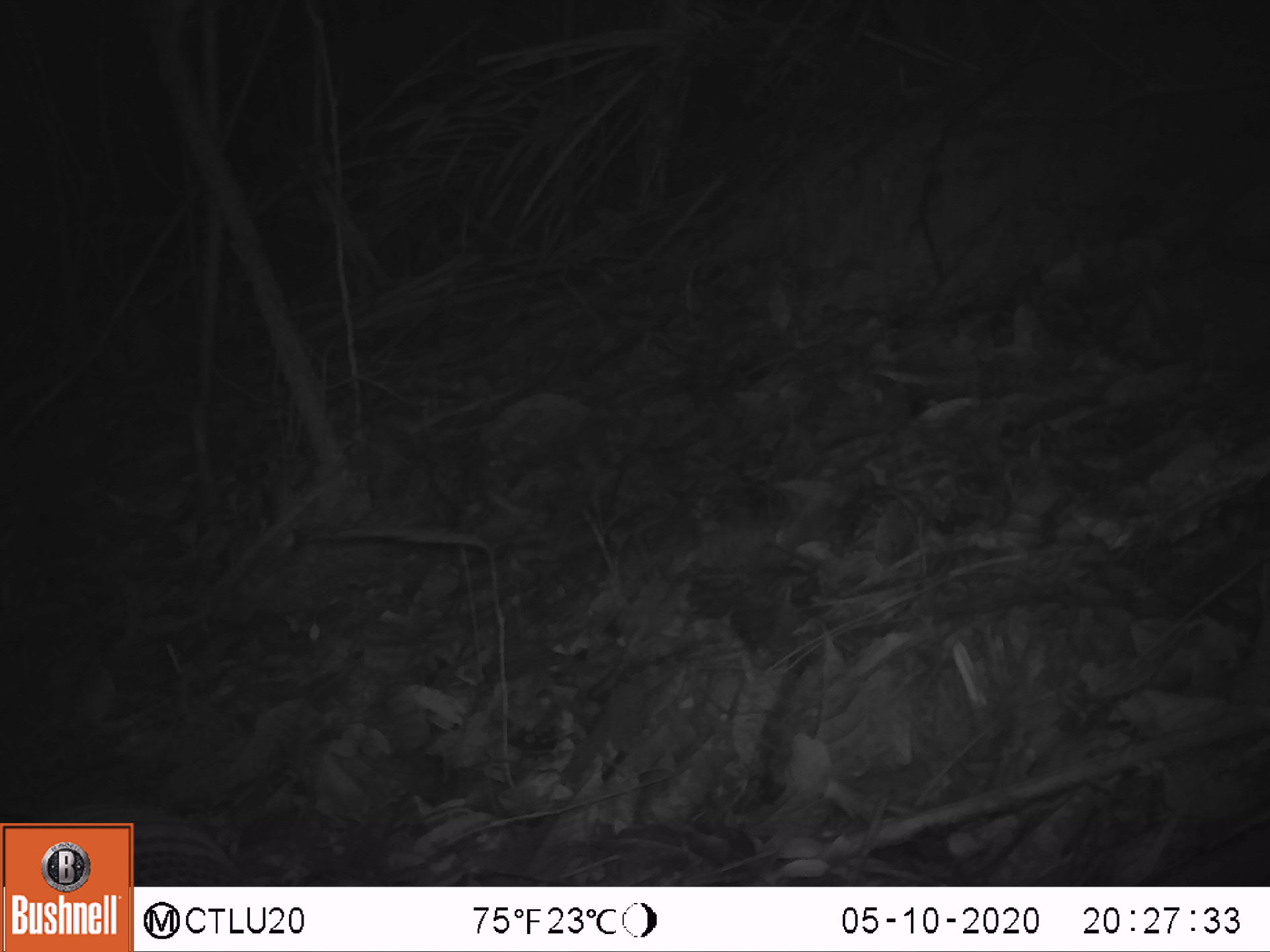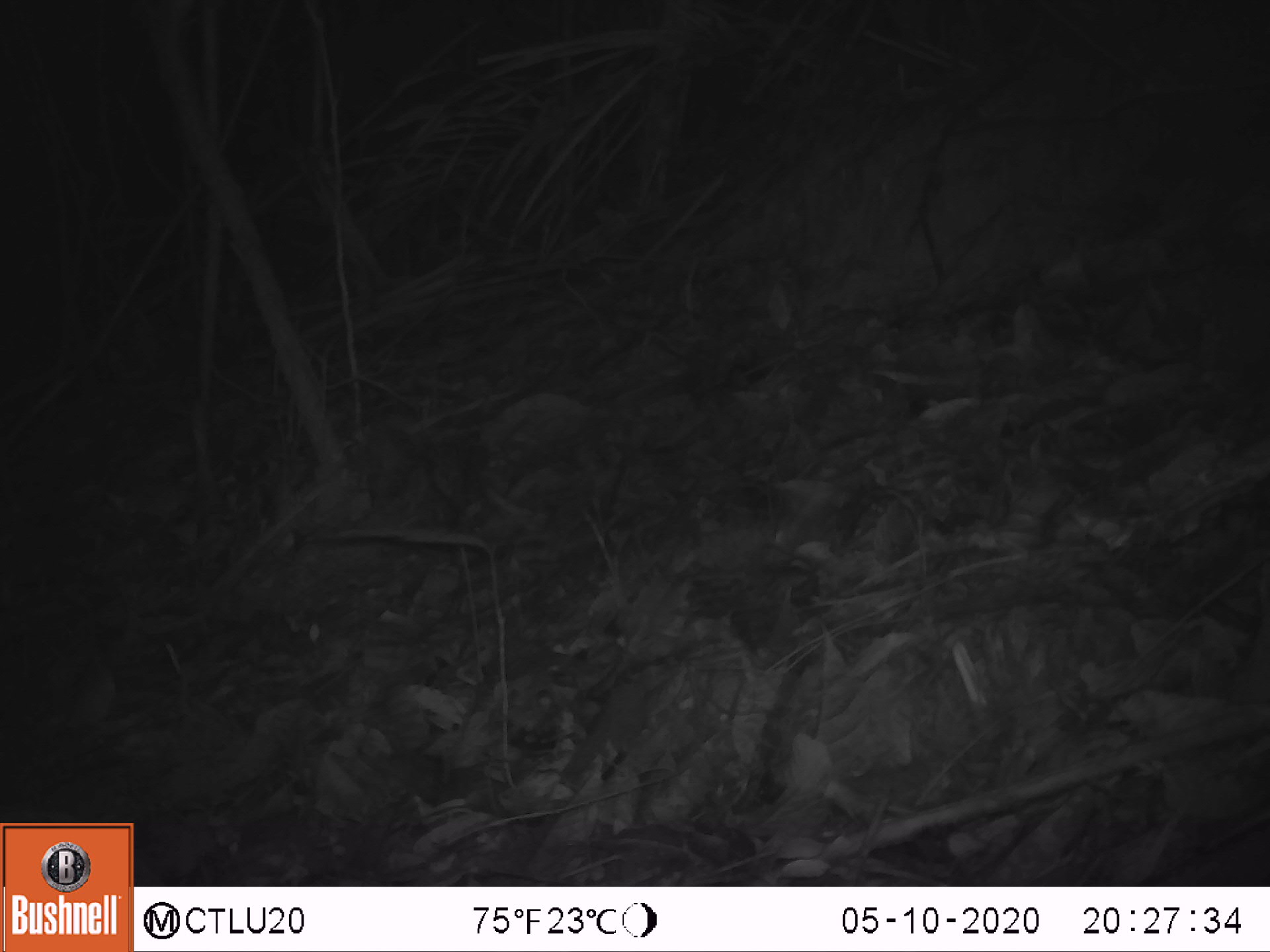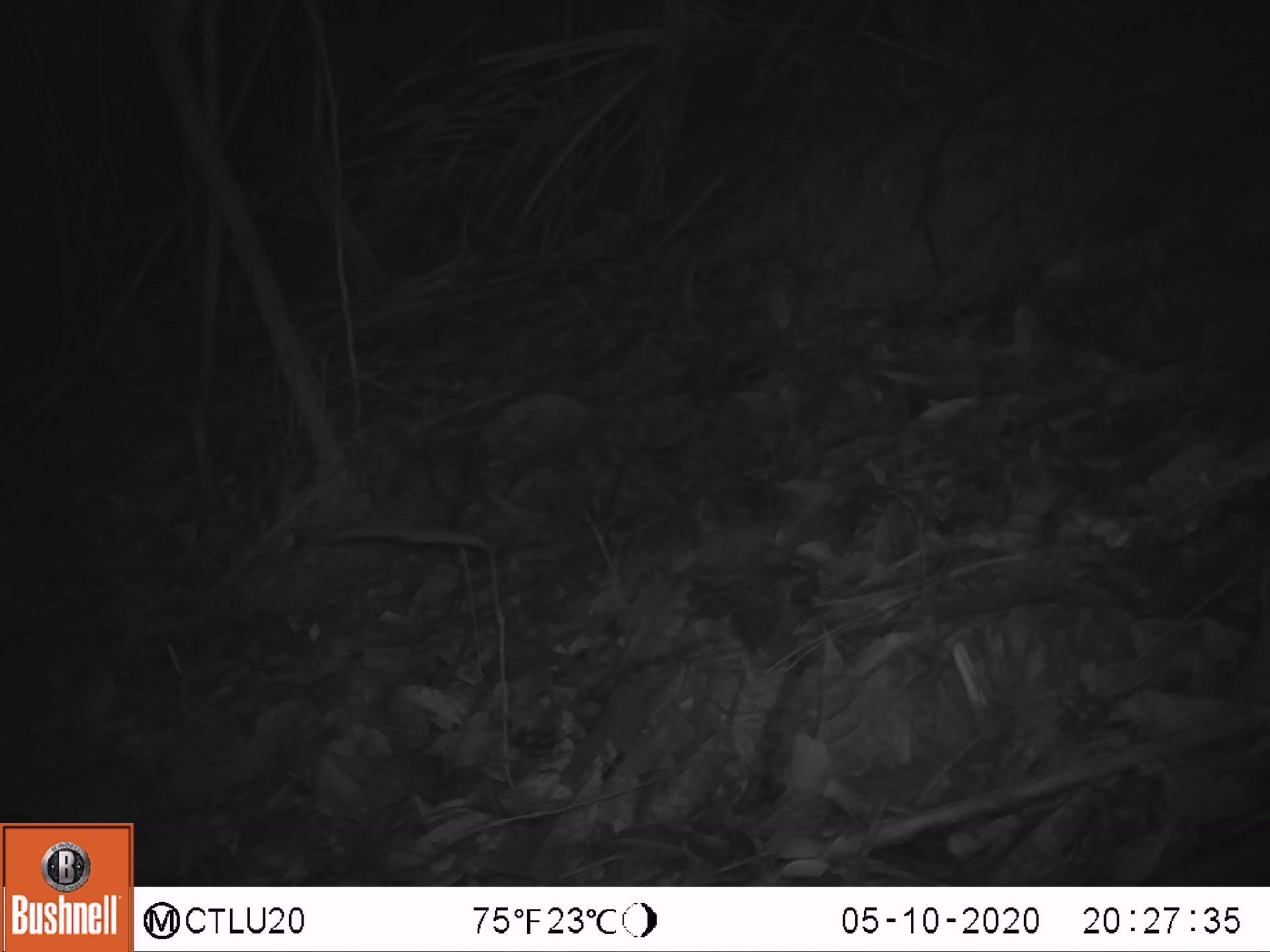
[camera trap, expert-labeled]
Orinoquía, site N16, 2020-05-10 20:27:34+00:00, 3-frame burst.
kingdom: Animalia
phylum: Chordata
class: Mammalia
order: Cingulata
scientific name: Cingulata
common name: armadillo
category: unknown armadillo